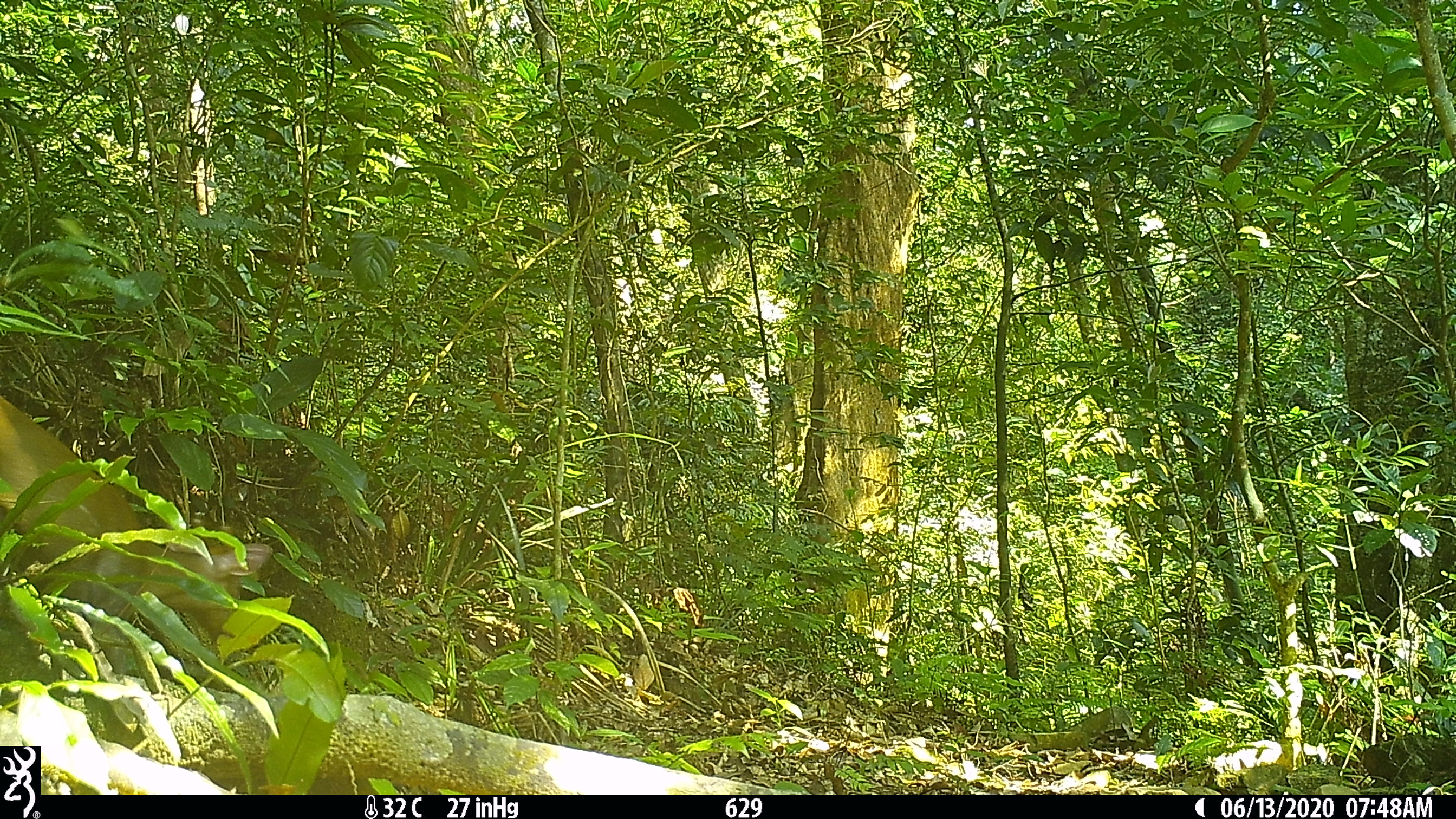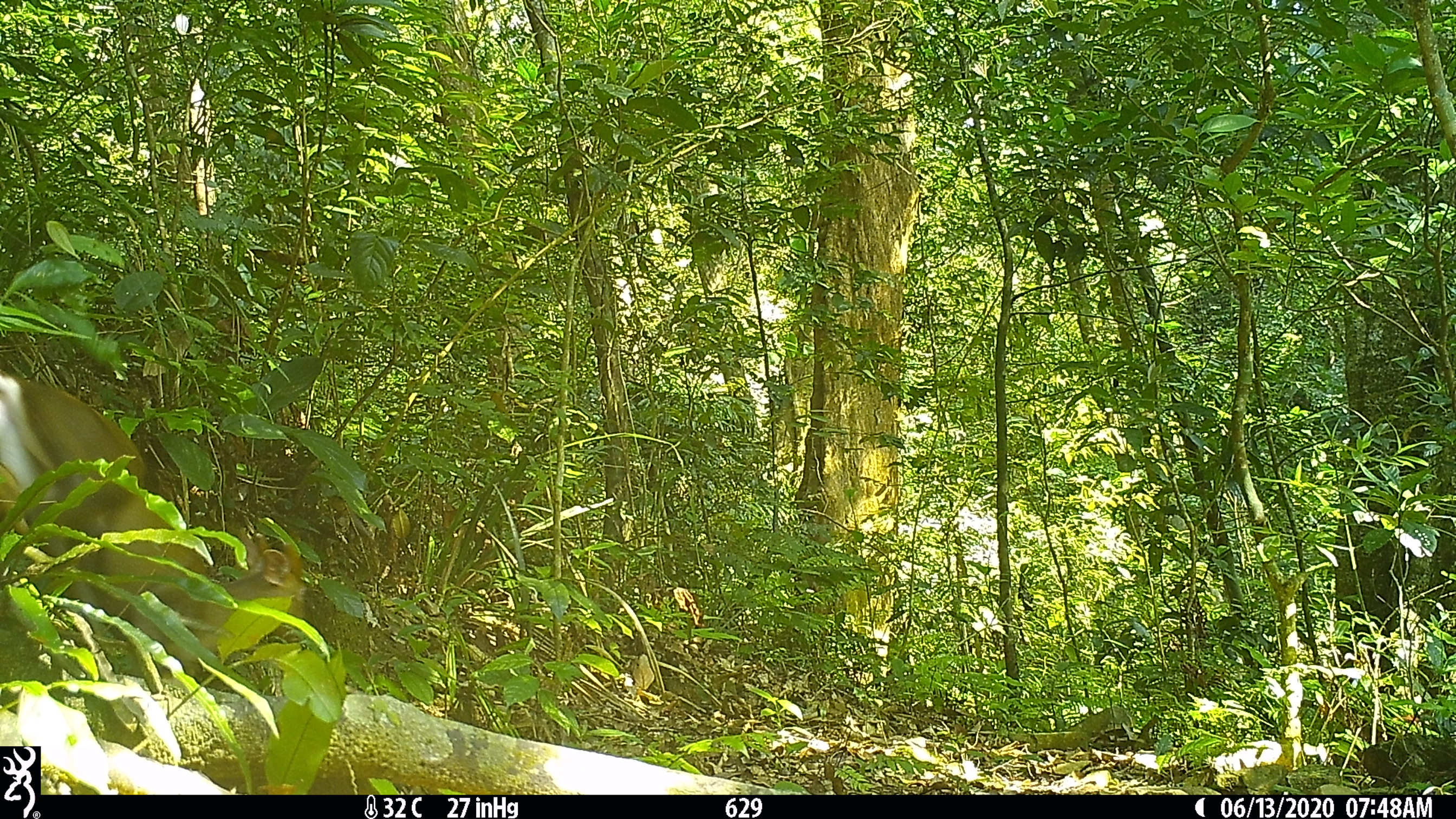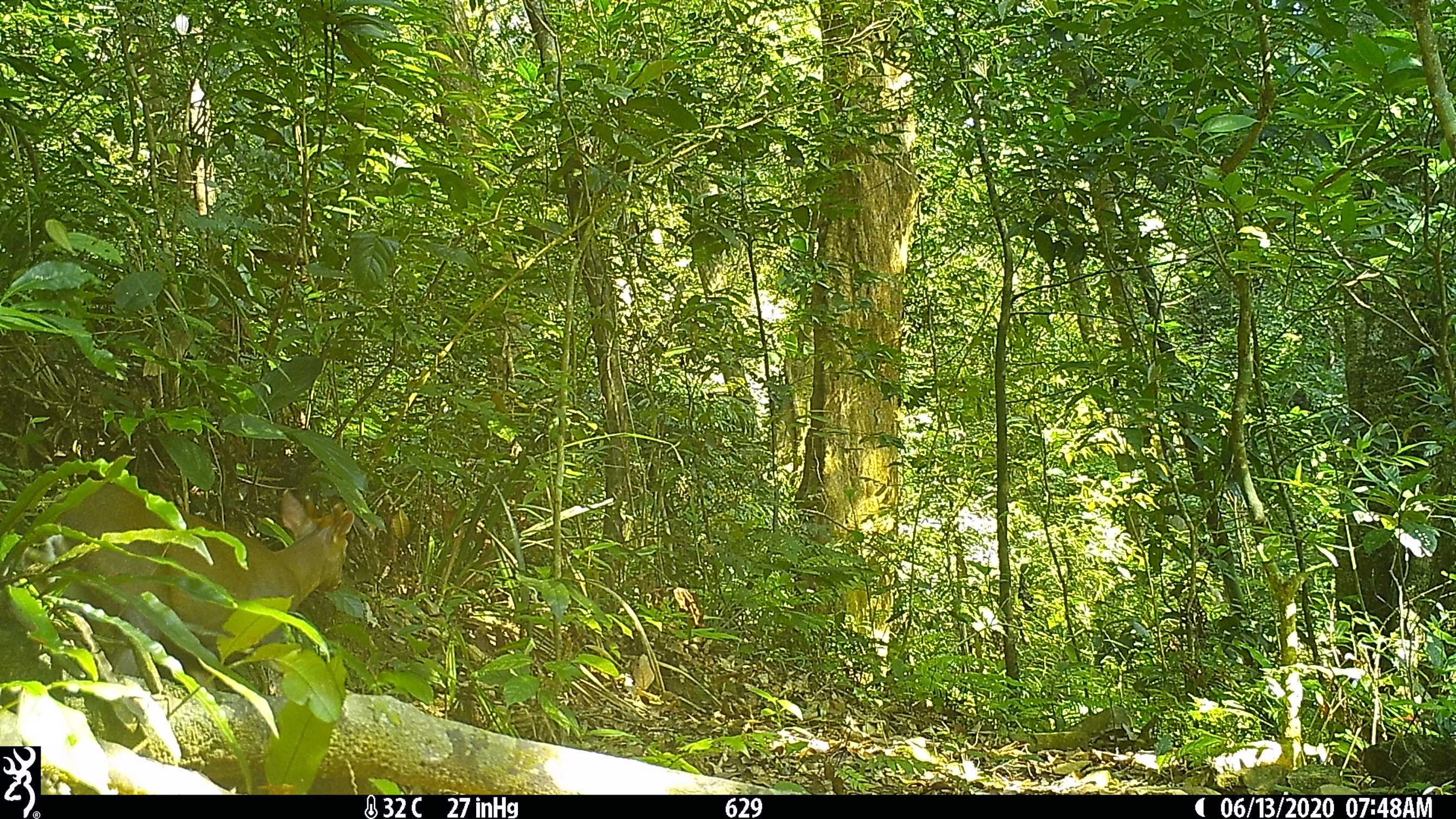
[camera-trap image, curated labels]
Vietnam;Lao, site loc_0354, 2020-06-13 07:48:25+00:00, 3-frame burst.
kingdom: Animalia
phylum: Chordata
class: Mammalia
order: Artiodactyla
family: Cervidae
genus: Muntiacus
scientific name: Muntiacus rooseveltorum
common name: roosevelt's muntjac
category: roosevelts muntjac group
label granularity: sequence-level